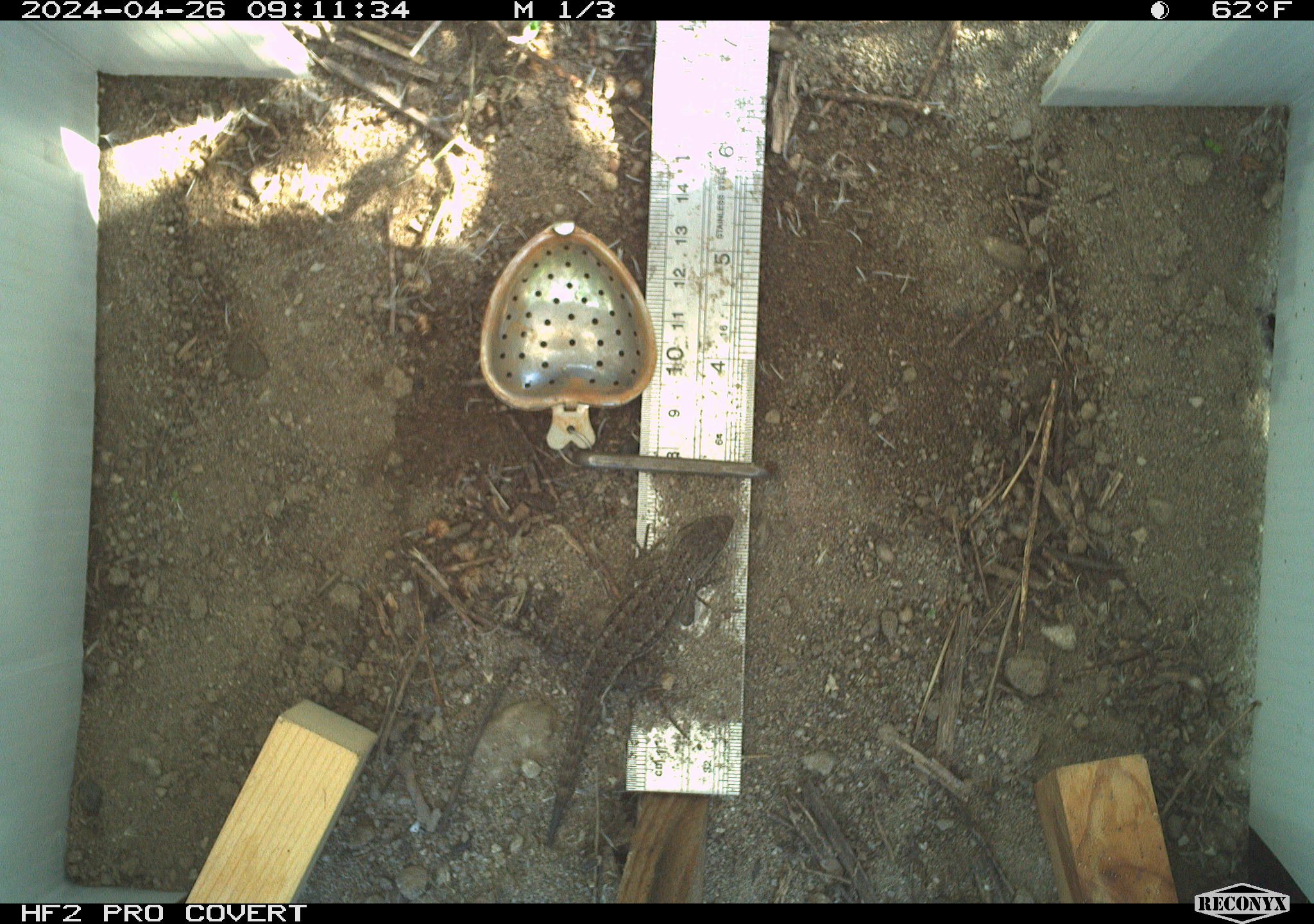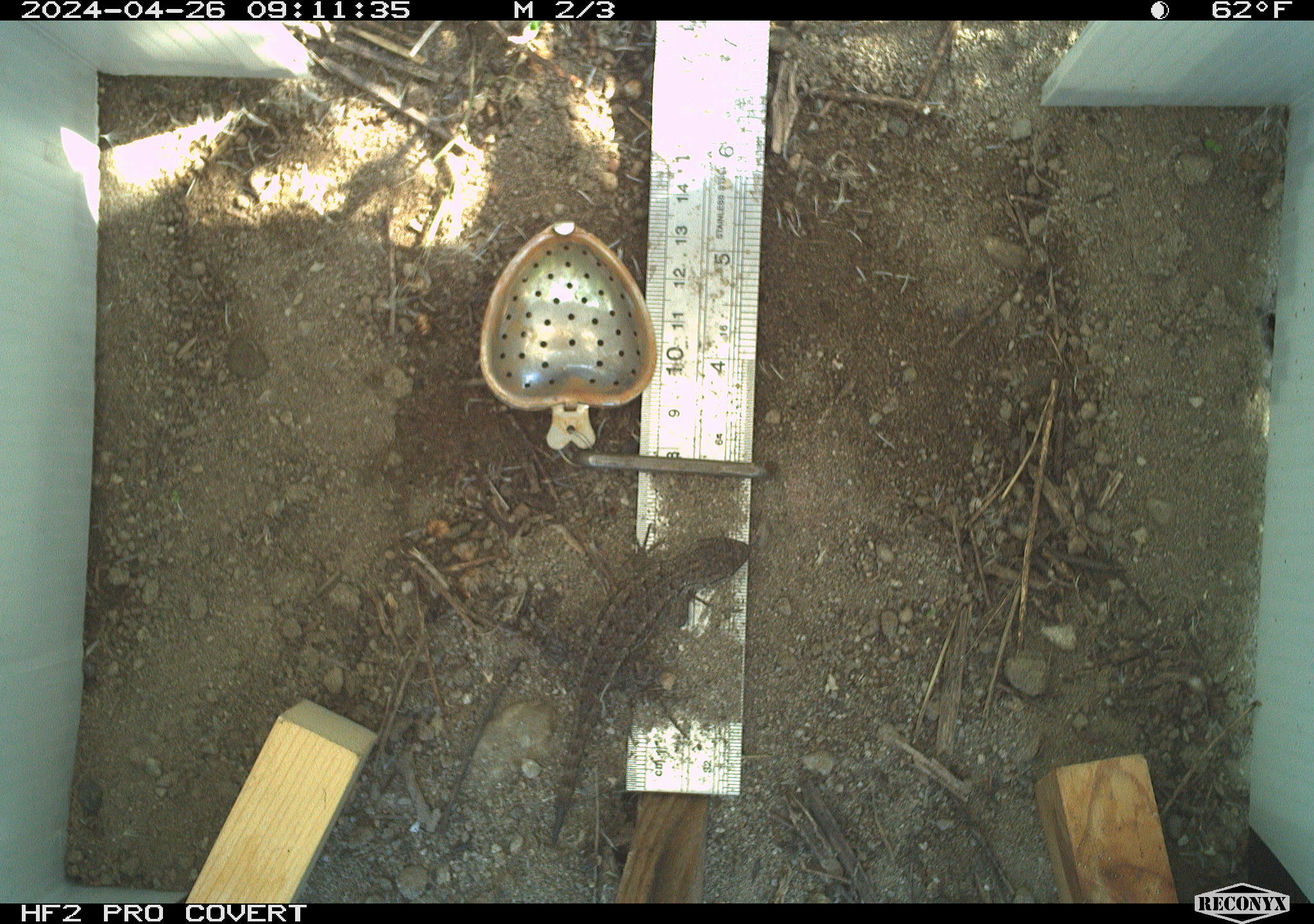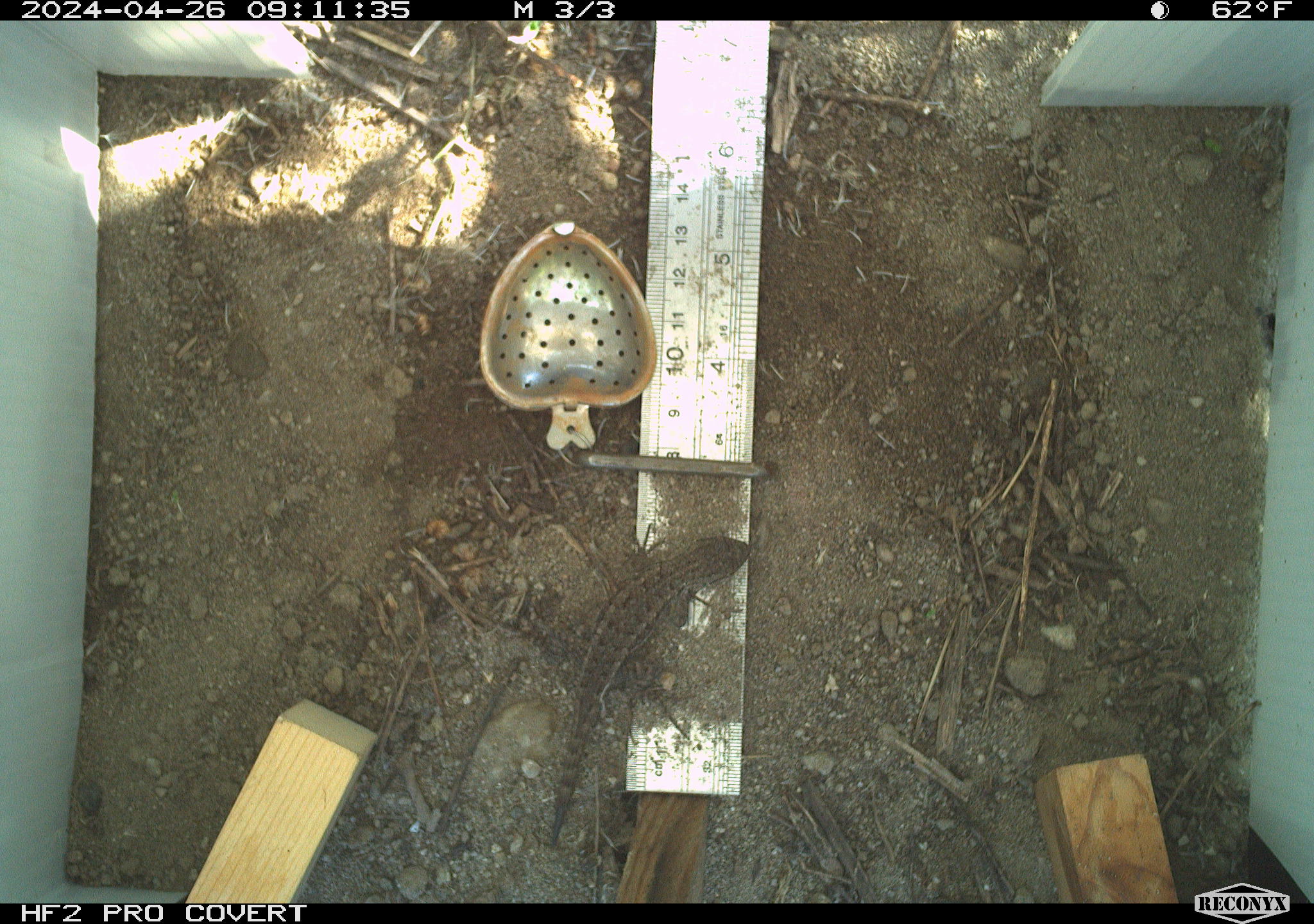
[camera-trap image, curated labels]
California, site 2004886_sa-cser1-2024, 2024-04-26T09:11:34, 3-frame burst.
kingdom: Animalia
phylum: Chordata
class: Reptilia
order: Squamata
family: Phrynosomatidae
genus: Sceloporus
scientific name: Sceloporus occidentalis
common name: western fence lizard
Western fence lizard (Sceloporus occidentalis).